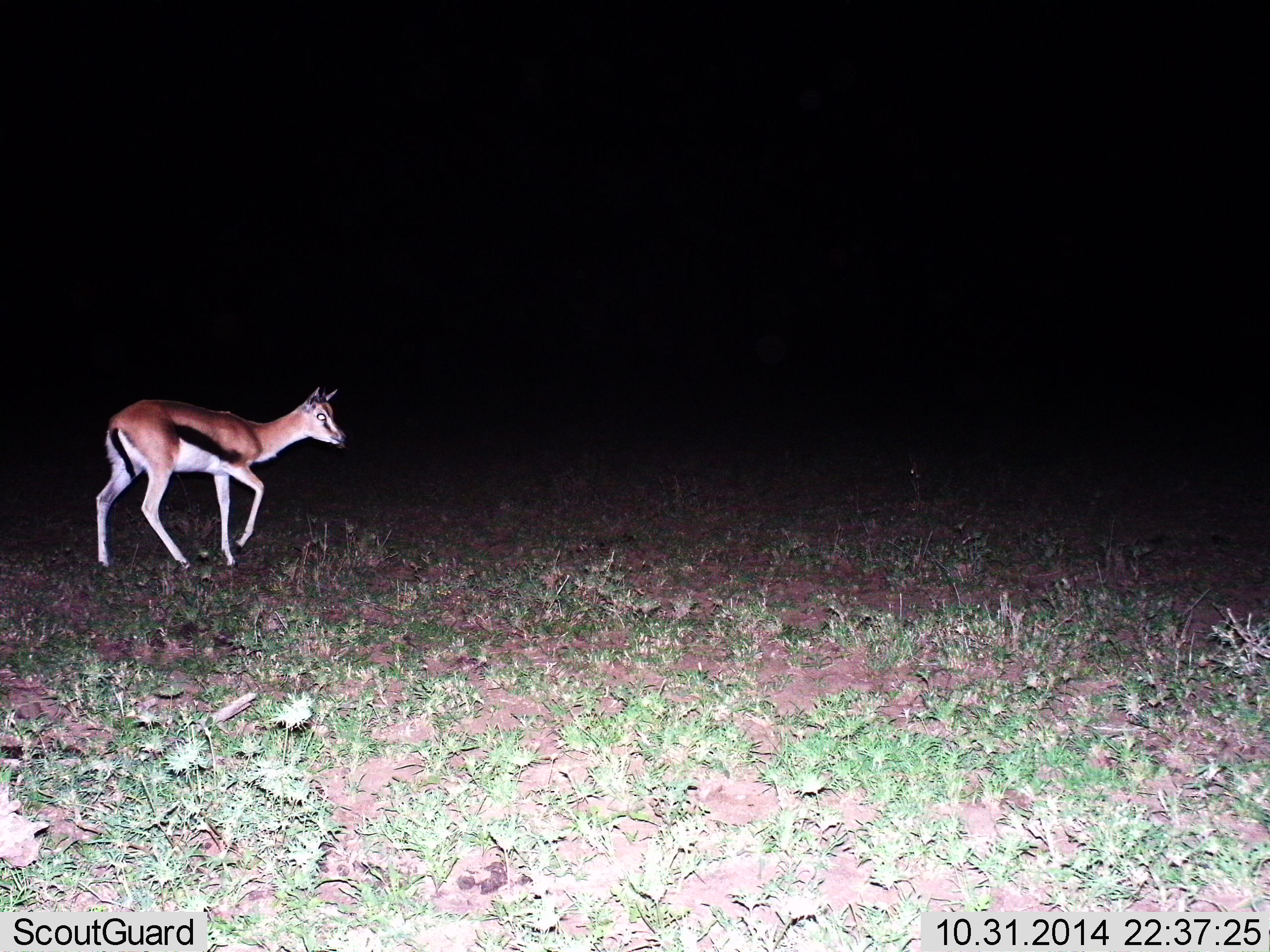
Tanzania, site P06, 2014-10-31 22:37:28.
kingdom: Animalia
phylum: Chordata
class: Mammalia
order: Artiodactyla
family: Bovidae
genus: Eudorcas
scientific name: Eudorcas thomsonii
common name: thomson's gazelle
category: gazellethomsons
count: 1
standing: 10%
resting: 0%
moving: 90%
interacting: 0%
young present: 0%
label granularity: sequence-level